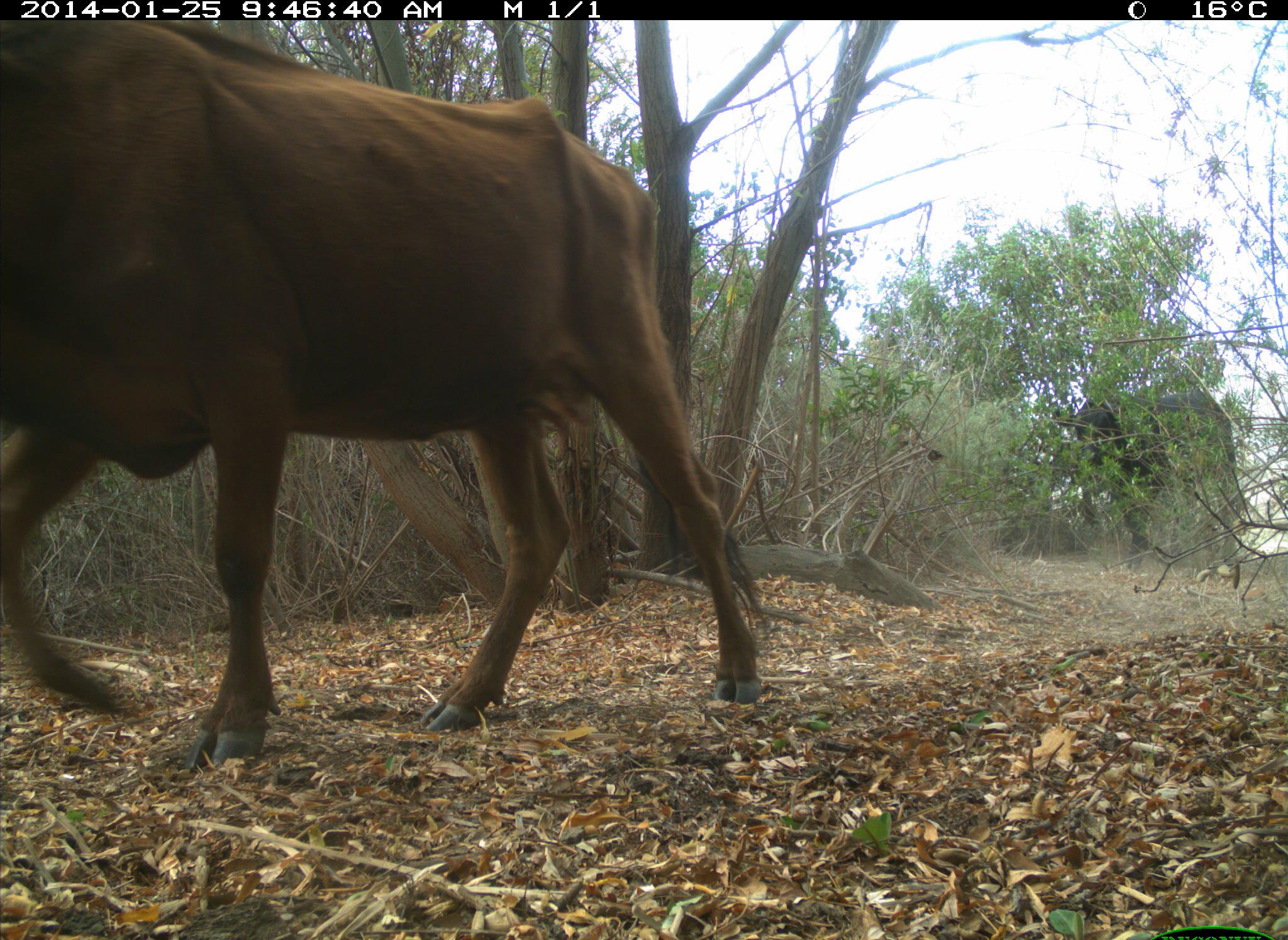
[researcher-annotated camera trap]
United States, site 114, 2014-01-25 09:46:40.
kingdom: Animalia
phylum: Chordata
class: Mammalia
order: Artiodactyla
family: Bovidae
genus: Bos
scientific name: Bos taurus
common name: cow